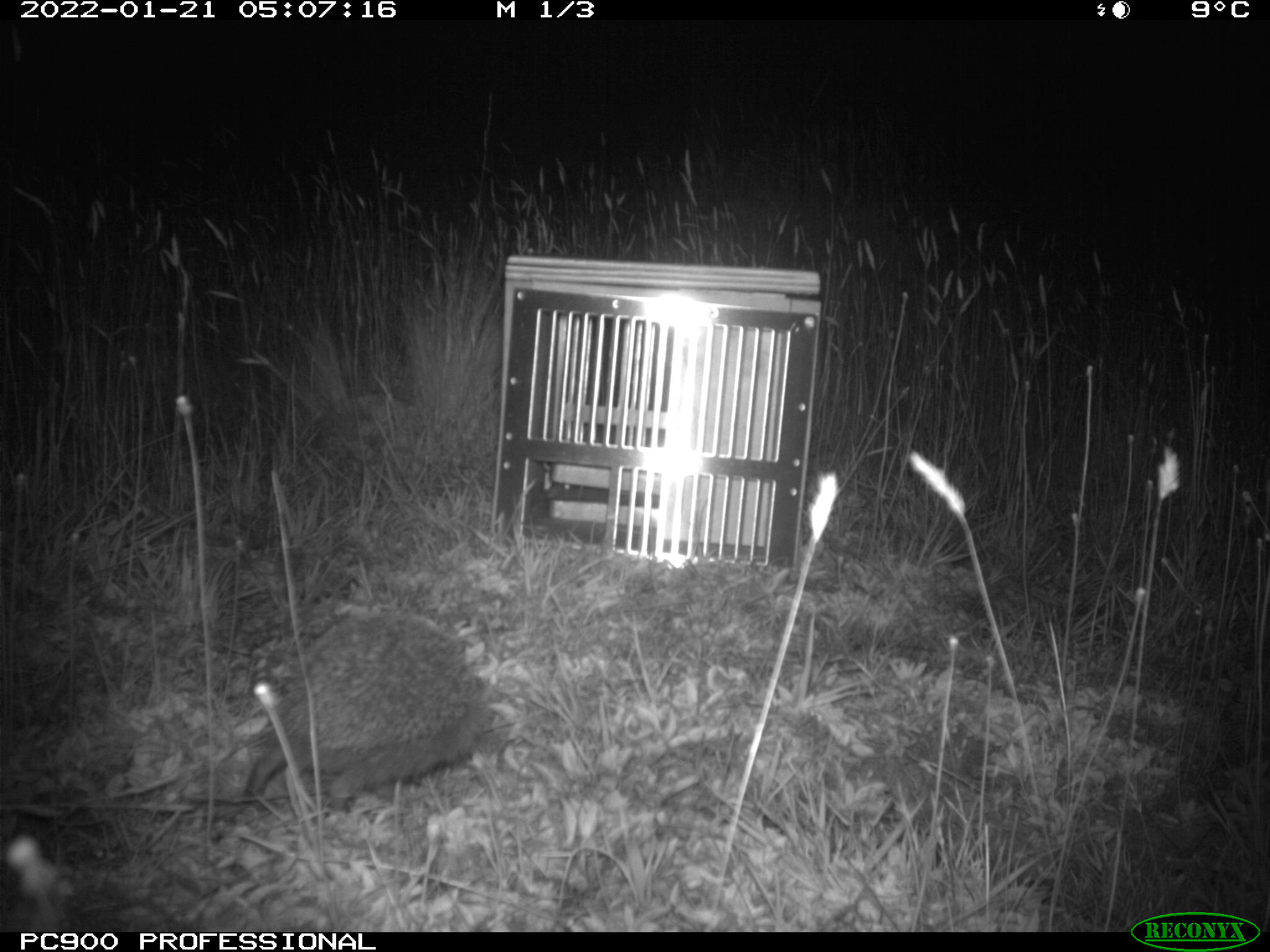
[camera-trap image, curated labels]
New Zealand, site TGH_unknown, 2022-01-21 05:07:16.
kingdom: Animalia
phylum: Chordata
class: Mammalia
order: Eulipotyphla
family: Erinaceidae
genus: Erinaceus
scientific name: Erinaceus europaeus europaeus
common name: european hedgehog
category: hedgehog